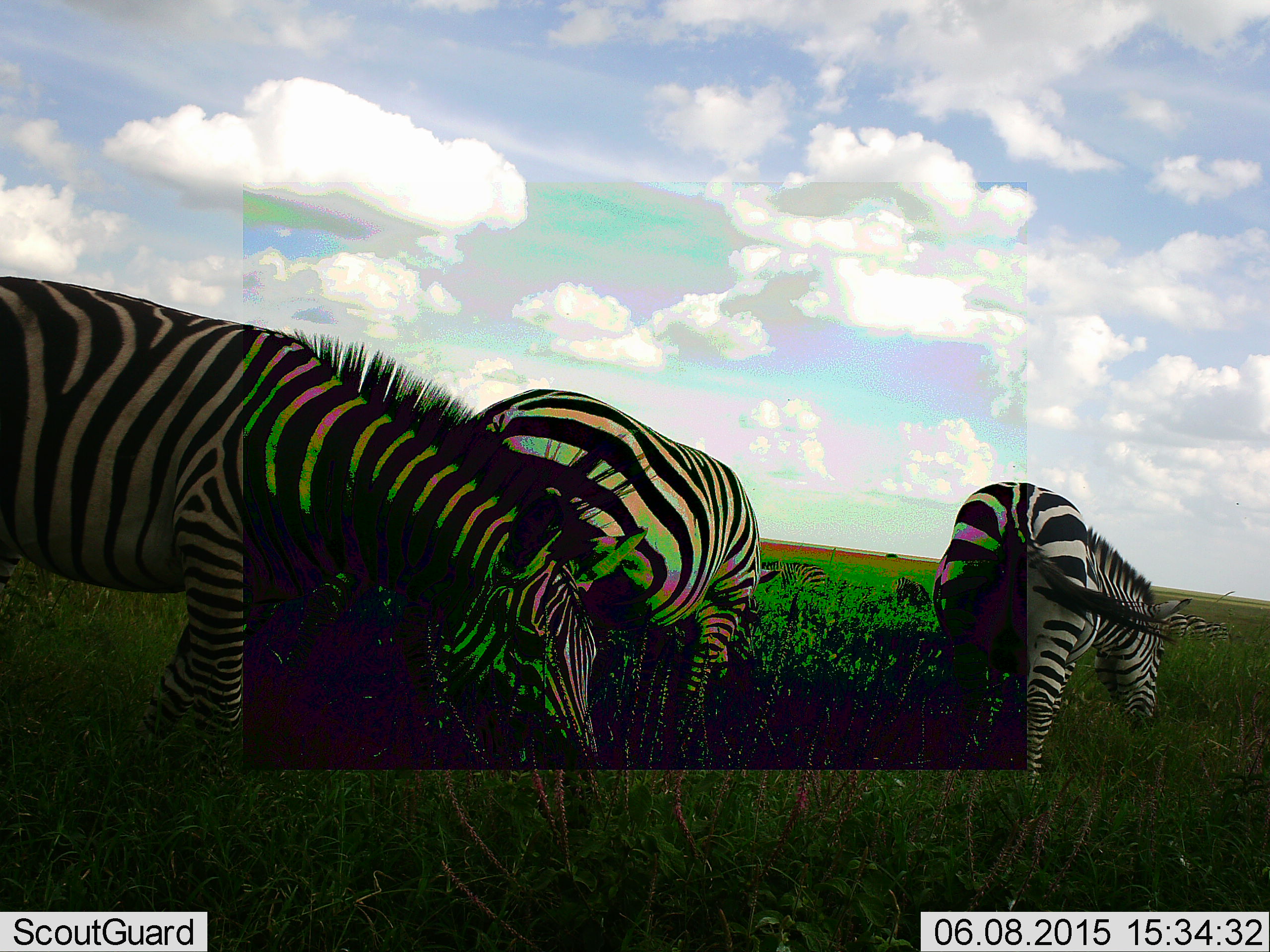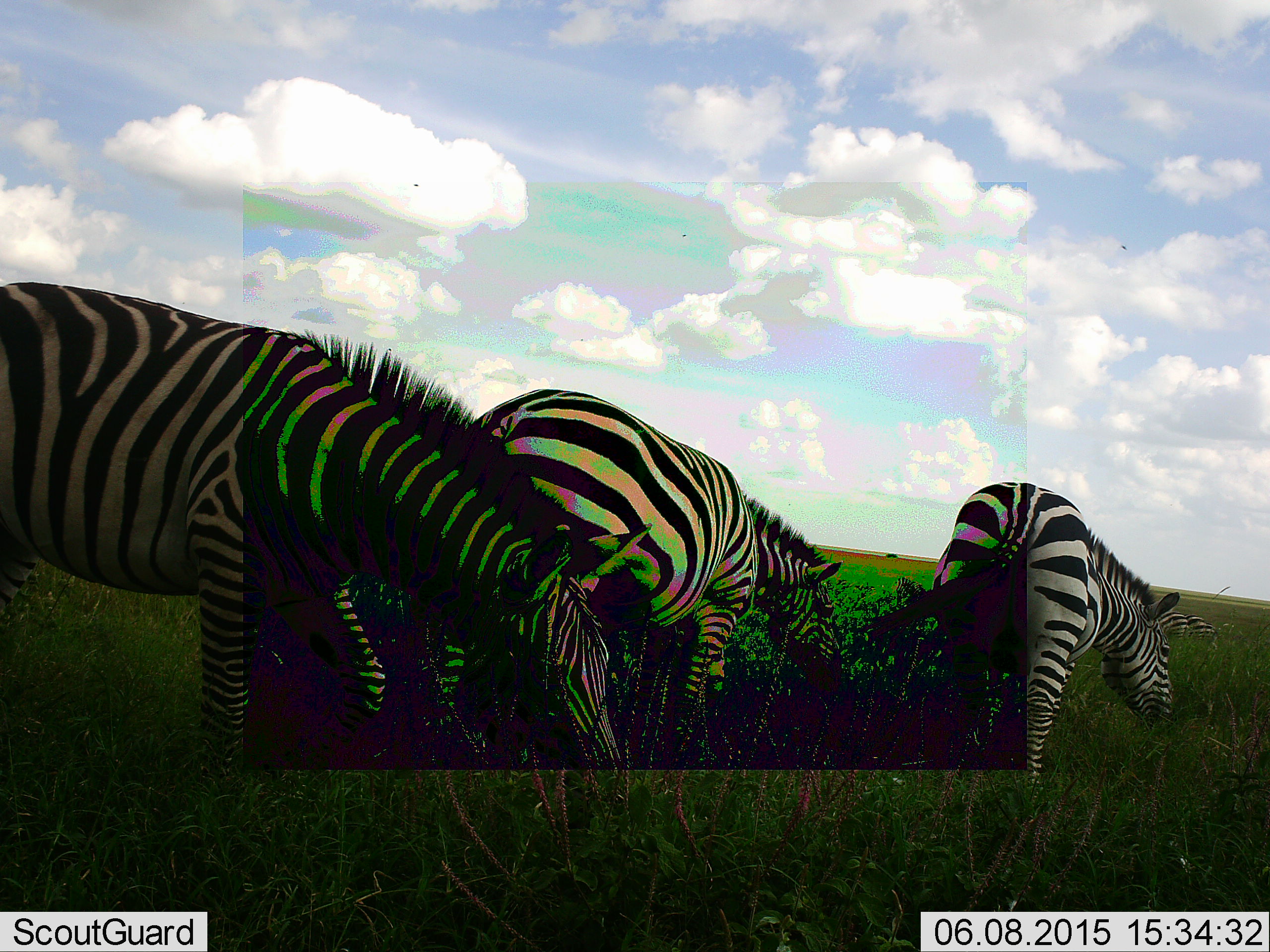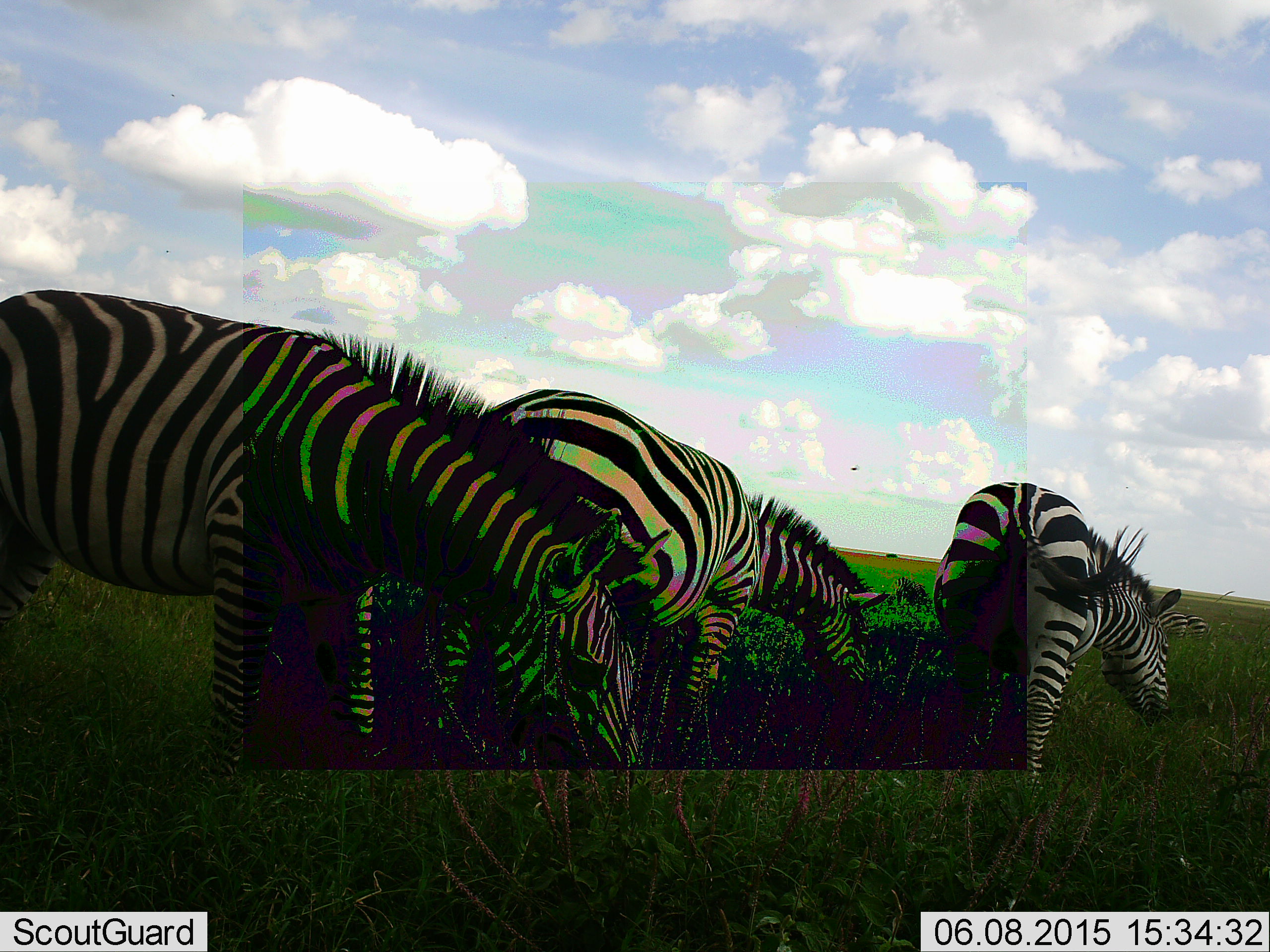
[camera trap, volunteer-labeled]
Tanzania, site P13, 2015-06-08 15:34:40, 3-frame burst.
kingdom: Animalia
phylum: Chordata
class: Mammalia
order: Perissodactyla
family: Equidae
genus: Equus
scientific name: Equus quagga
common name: plains zebra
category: zebra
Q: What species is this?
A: Zebra (plains zebra) (Equus quagga).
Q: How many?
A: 3.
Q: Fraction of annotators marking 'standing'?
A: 10%.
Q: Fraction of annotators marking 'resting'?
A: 10%.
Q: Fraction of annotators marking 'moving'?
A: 10%.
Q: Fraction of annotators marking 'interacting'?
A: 0%.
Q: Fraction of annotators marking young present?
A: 0%.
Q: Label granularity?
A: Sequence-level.